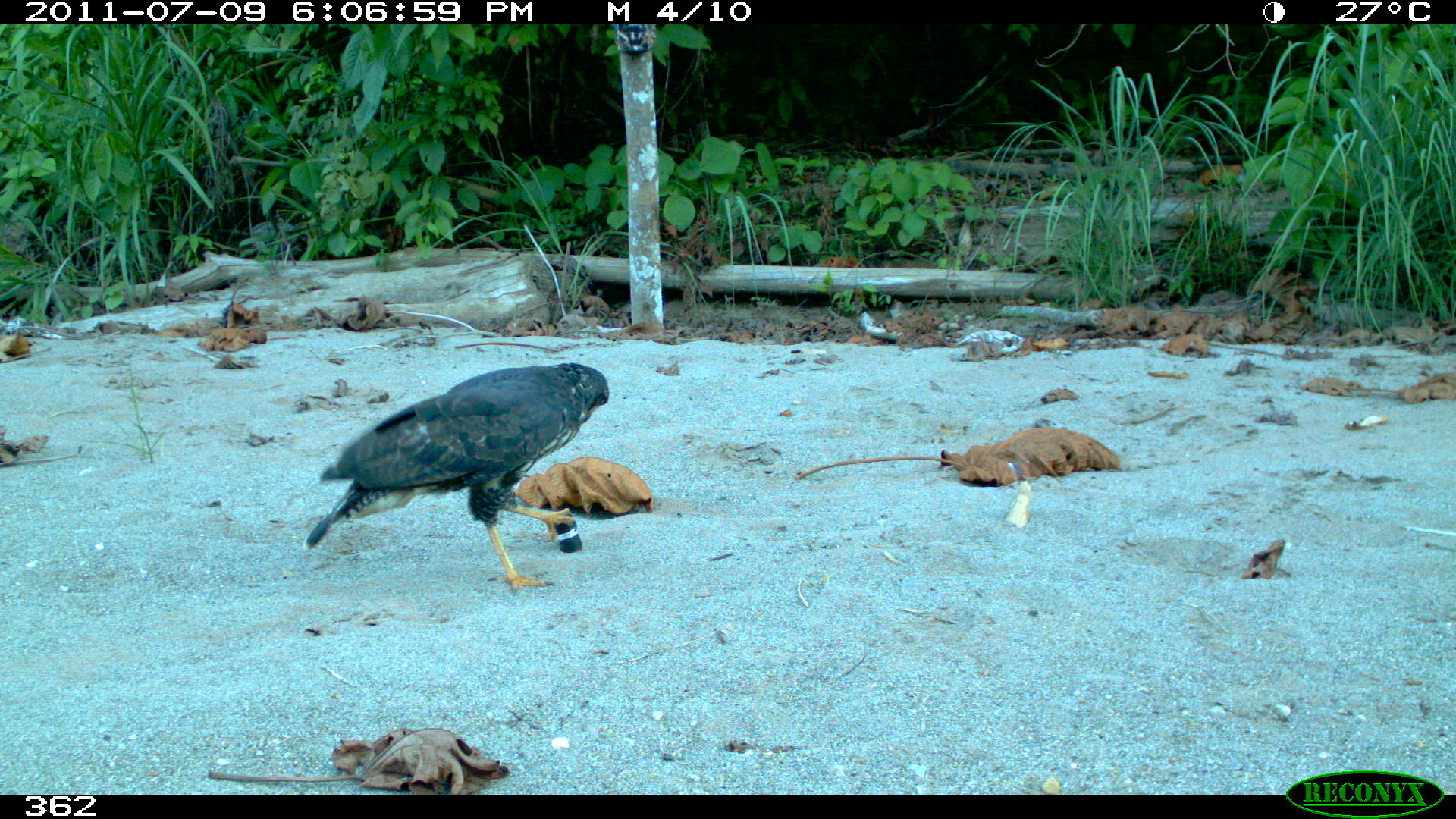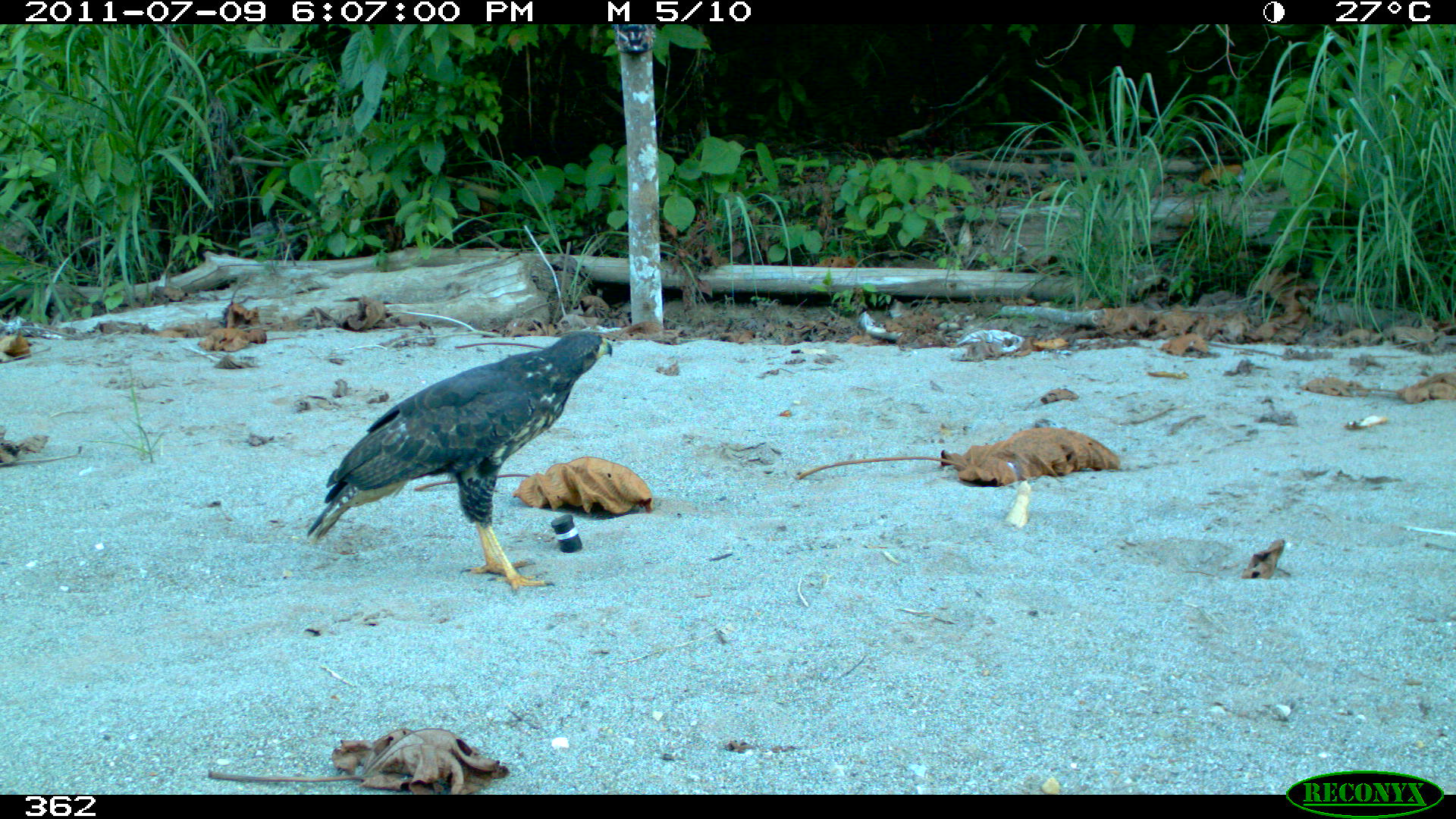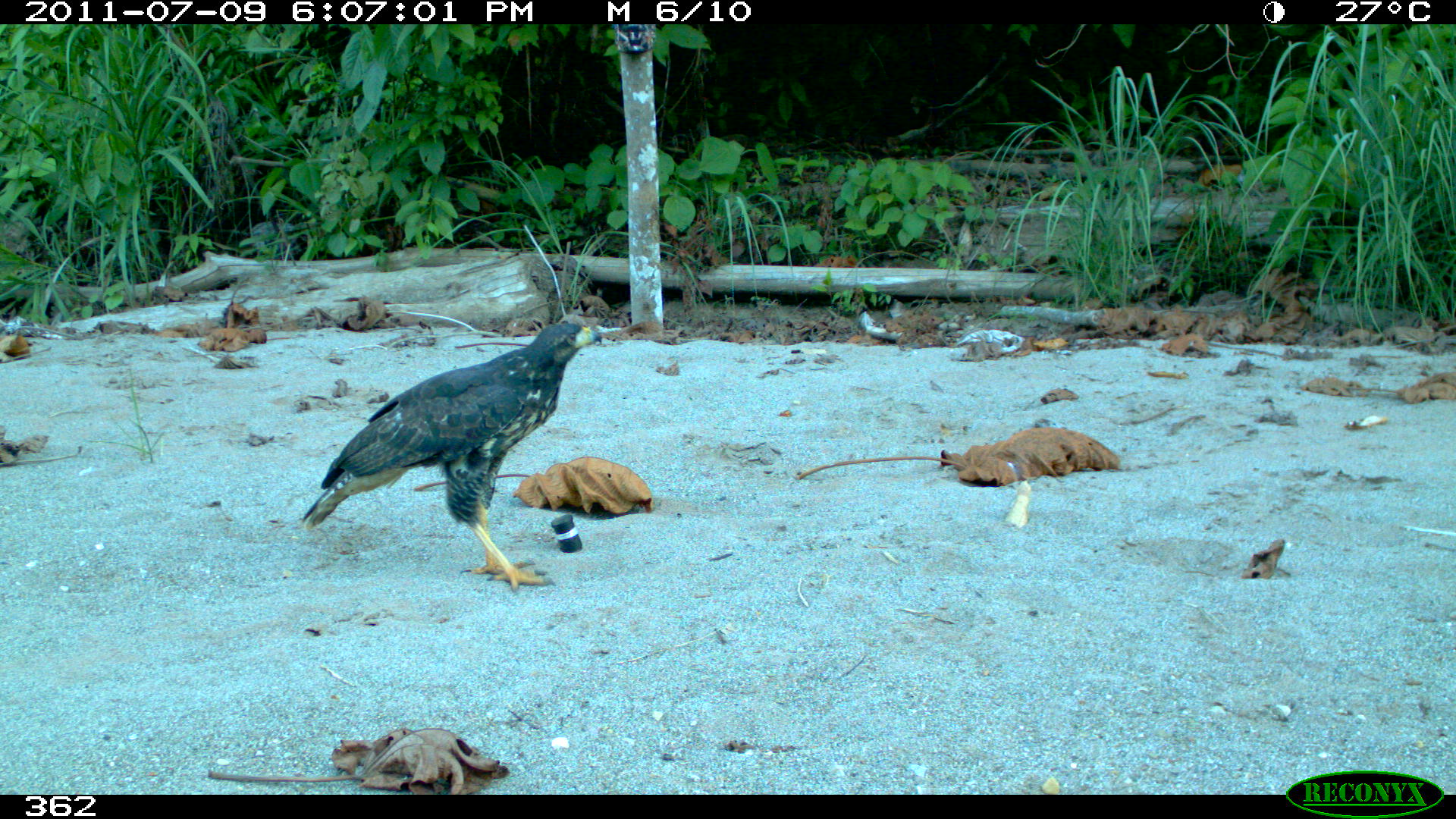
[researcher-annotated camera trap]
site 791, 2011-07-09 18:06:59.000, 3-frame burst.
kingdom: Animalia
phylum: Chordata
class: Aves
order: Accipitriformes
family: Accipitridae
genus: Buteogallus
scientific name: Buteogallus urubitinga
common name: great black hawk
Buteogallus urubitinga (great black hawk).